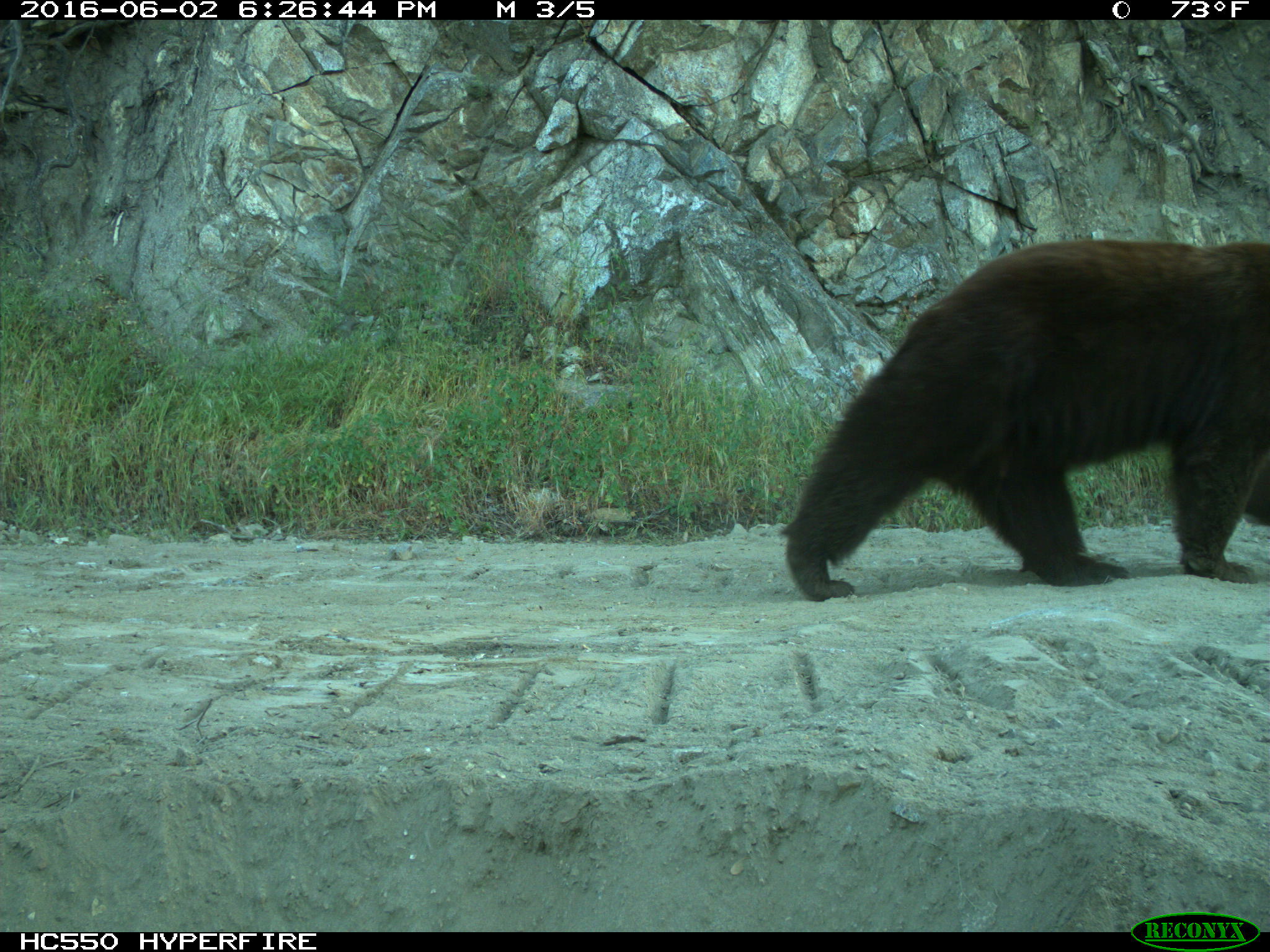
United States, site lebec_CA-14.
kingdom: Animalia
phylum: Chordata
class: Mammalia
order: Carnivora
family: Ursidae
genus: Ursus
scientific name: Ursus americanus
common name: american black bear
Ursus americanus (american black bear).